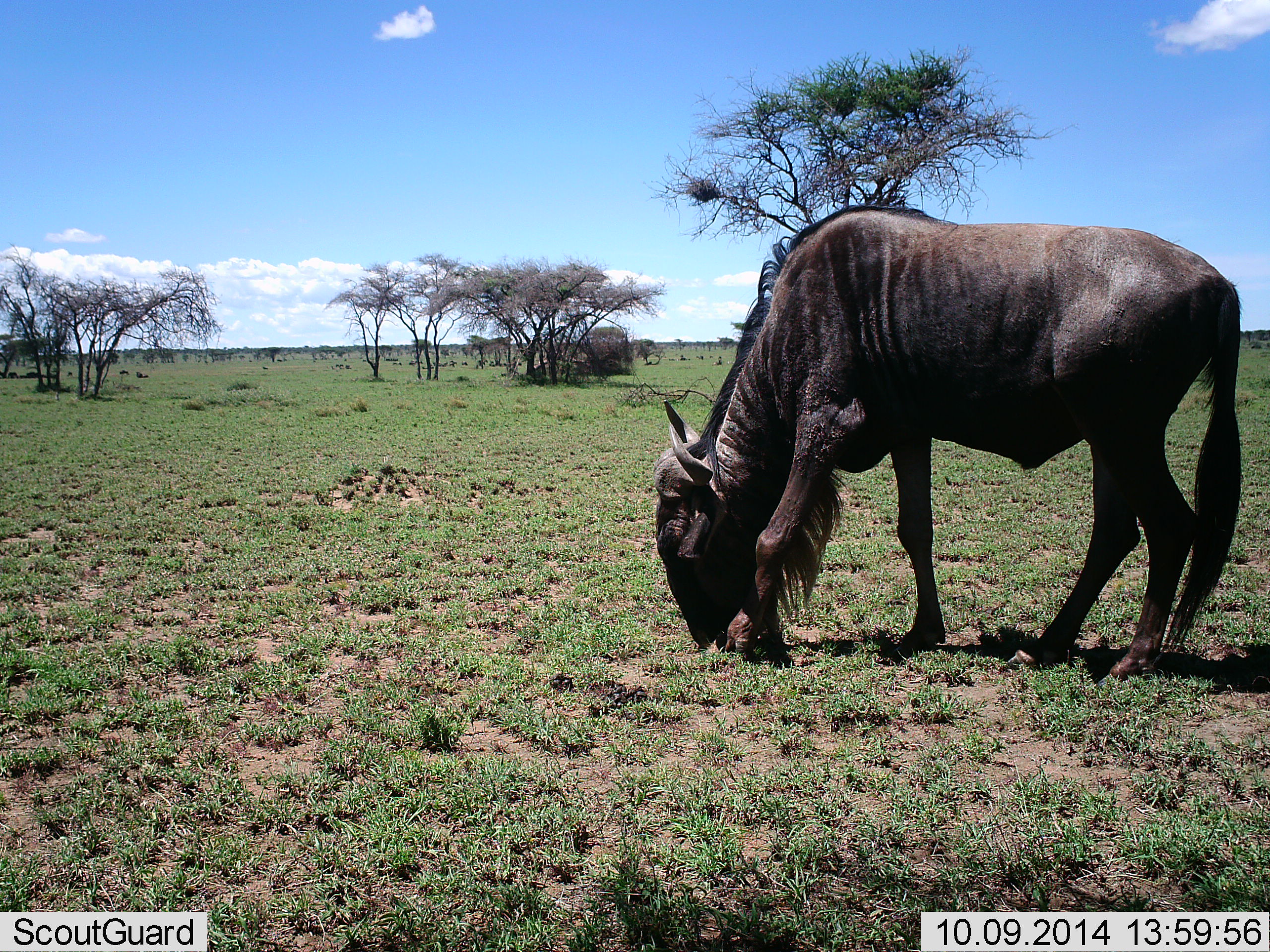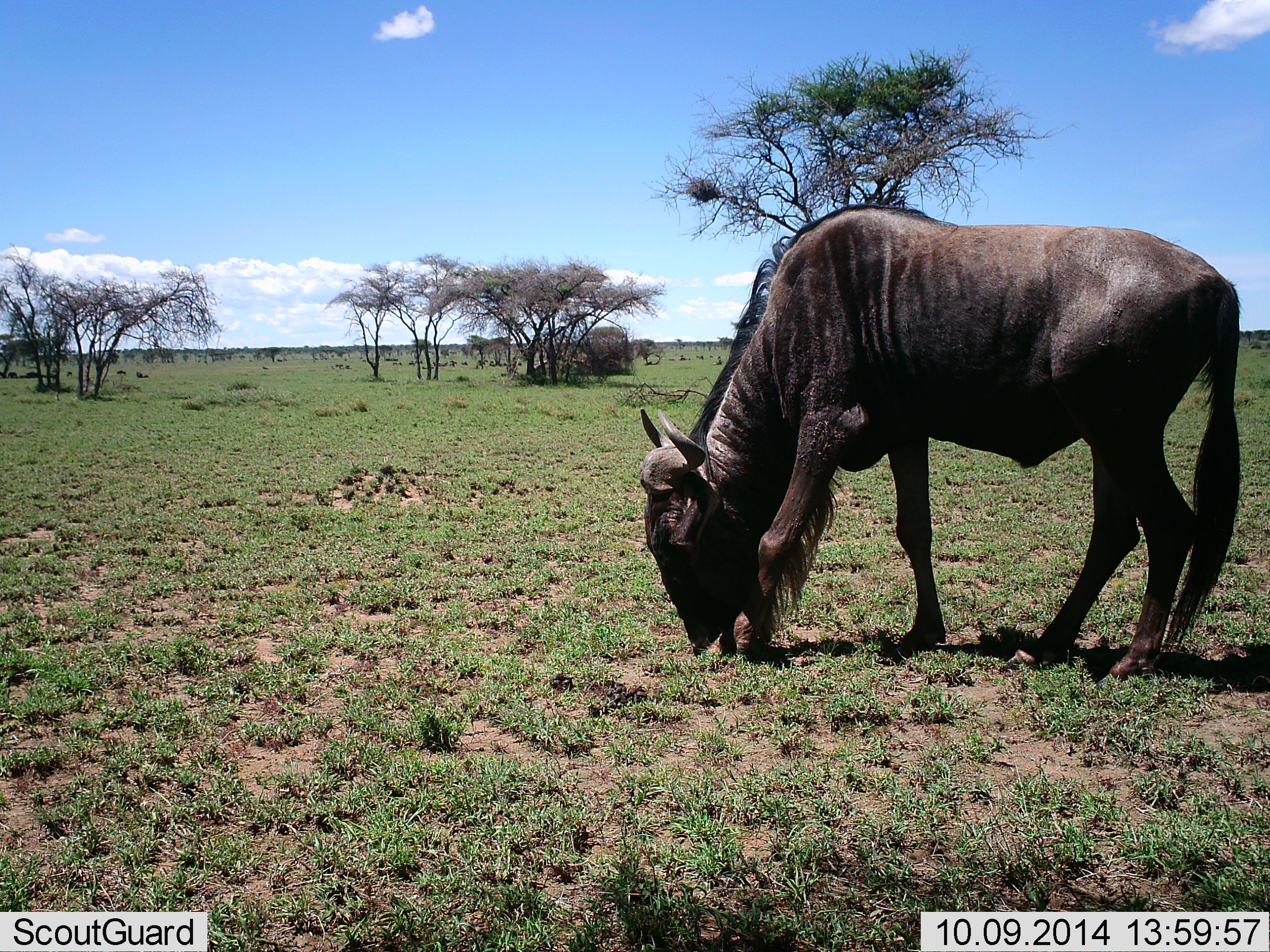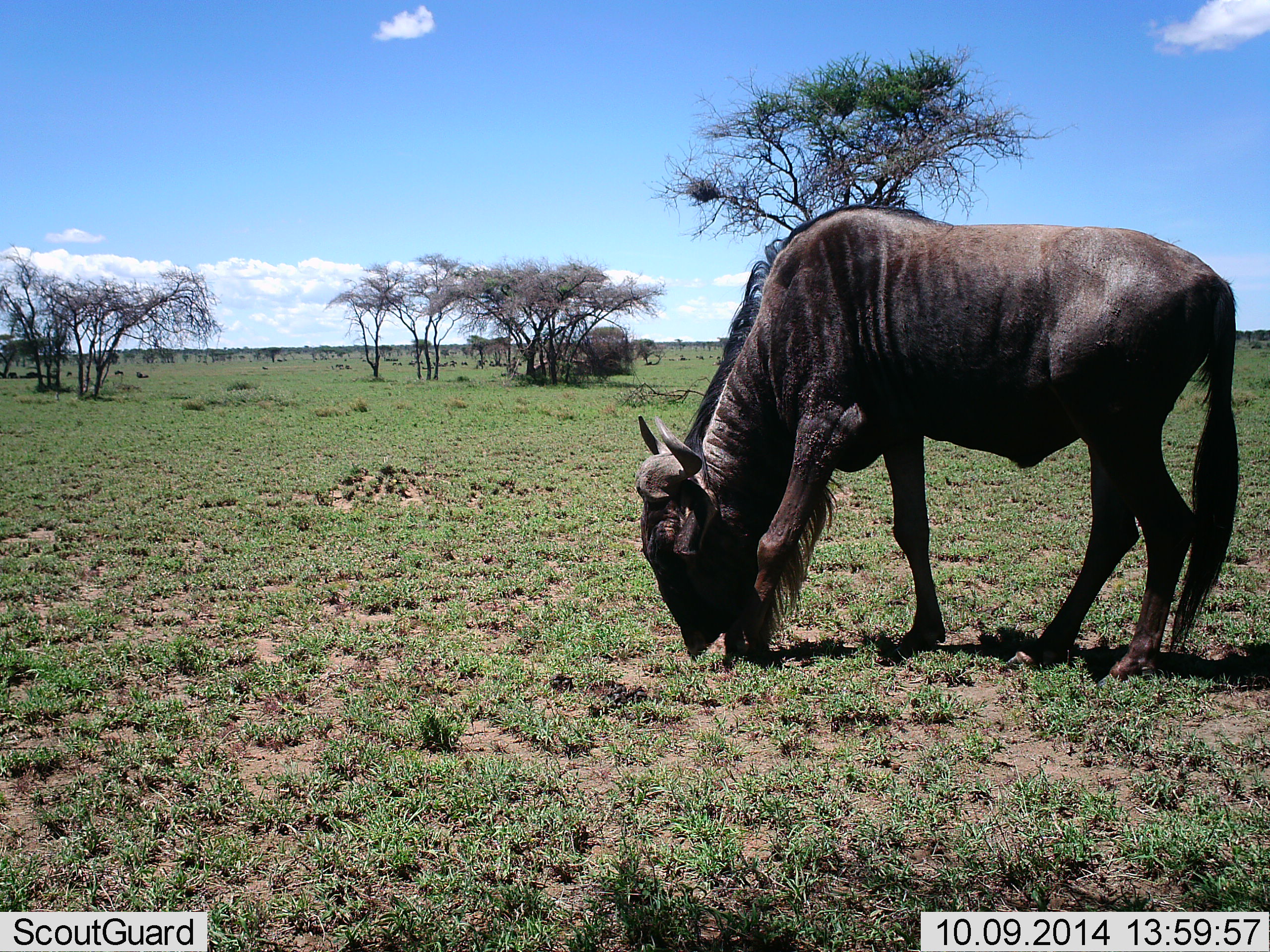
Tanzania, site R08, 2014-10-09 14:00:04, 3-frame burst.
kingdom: Animalia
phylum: Chordata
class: Mammalia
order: Artiodactyla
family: Bovidae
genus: Connochaetes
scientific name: Connochaetes taurinus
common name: blue wildebeest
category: wildebeest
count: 1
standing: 20%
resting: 0%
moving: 0%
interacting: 0%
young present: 0%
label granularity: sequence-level